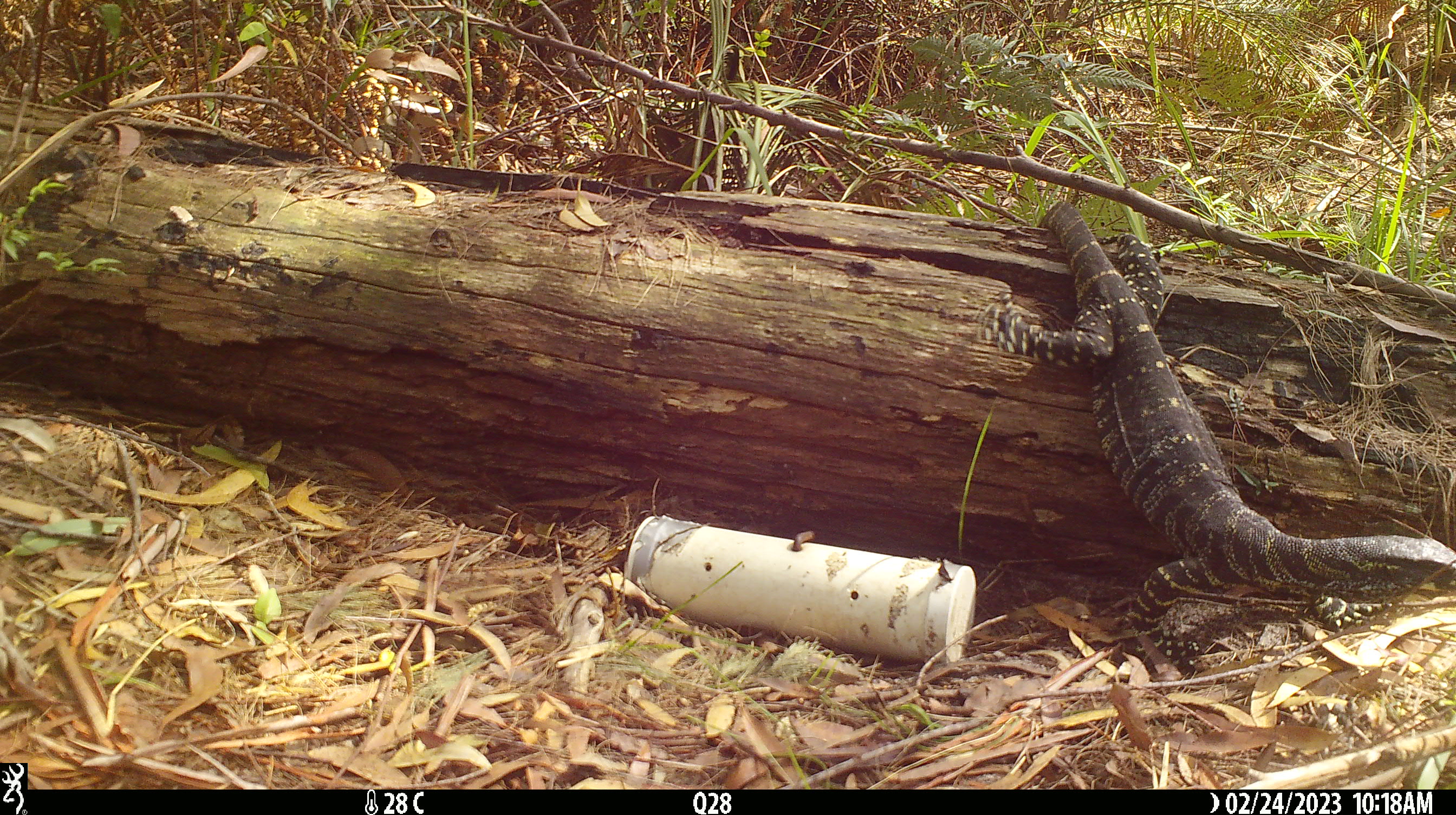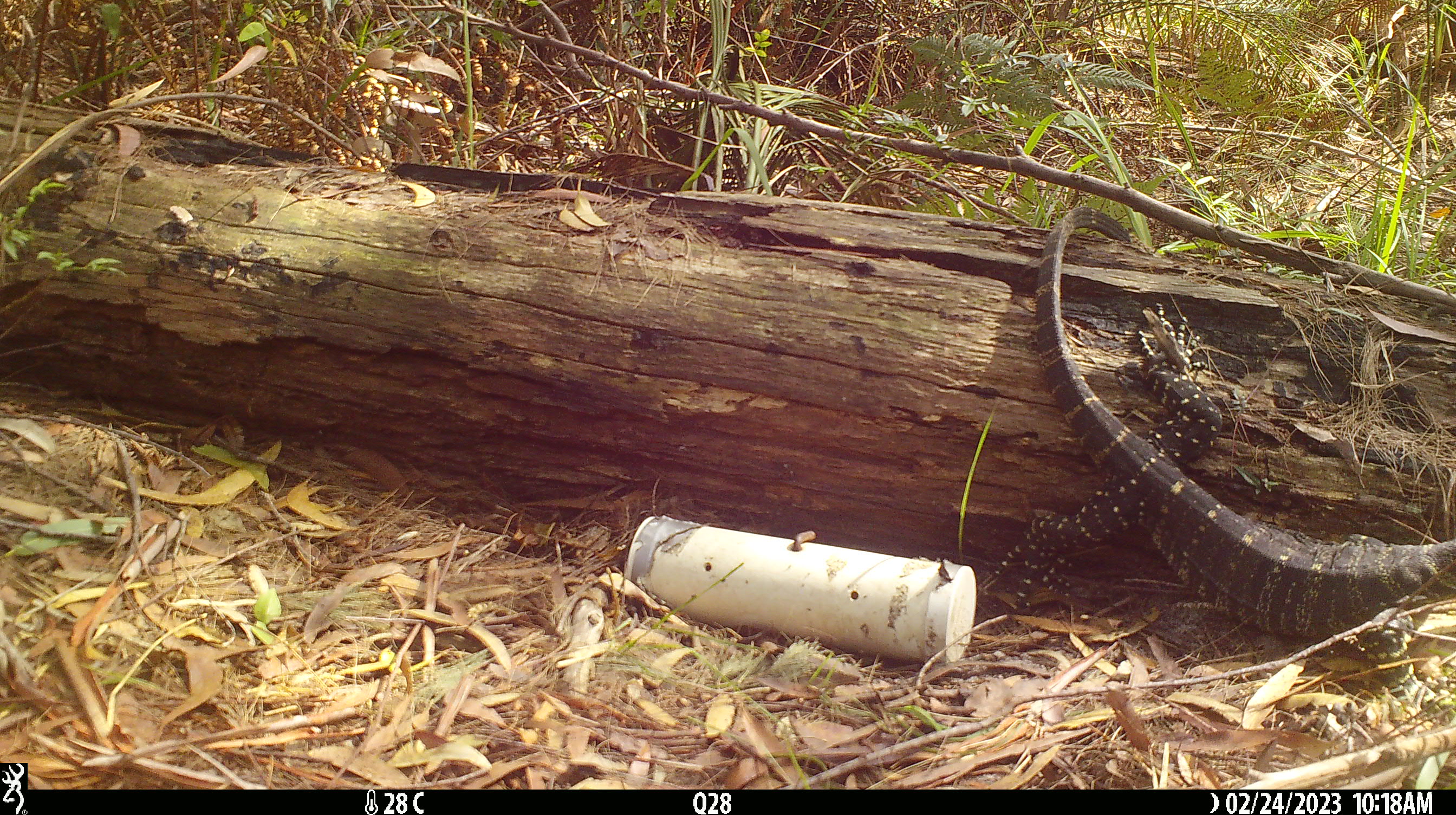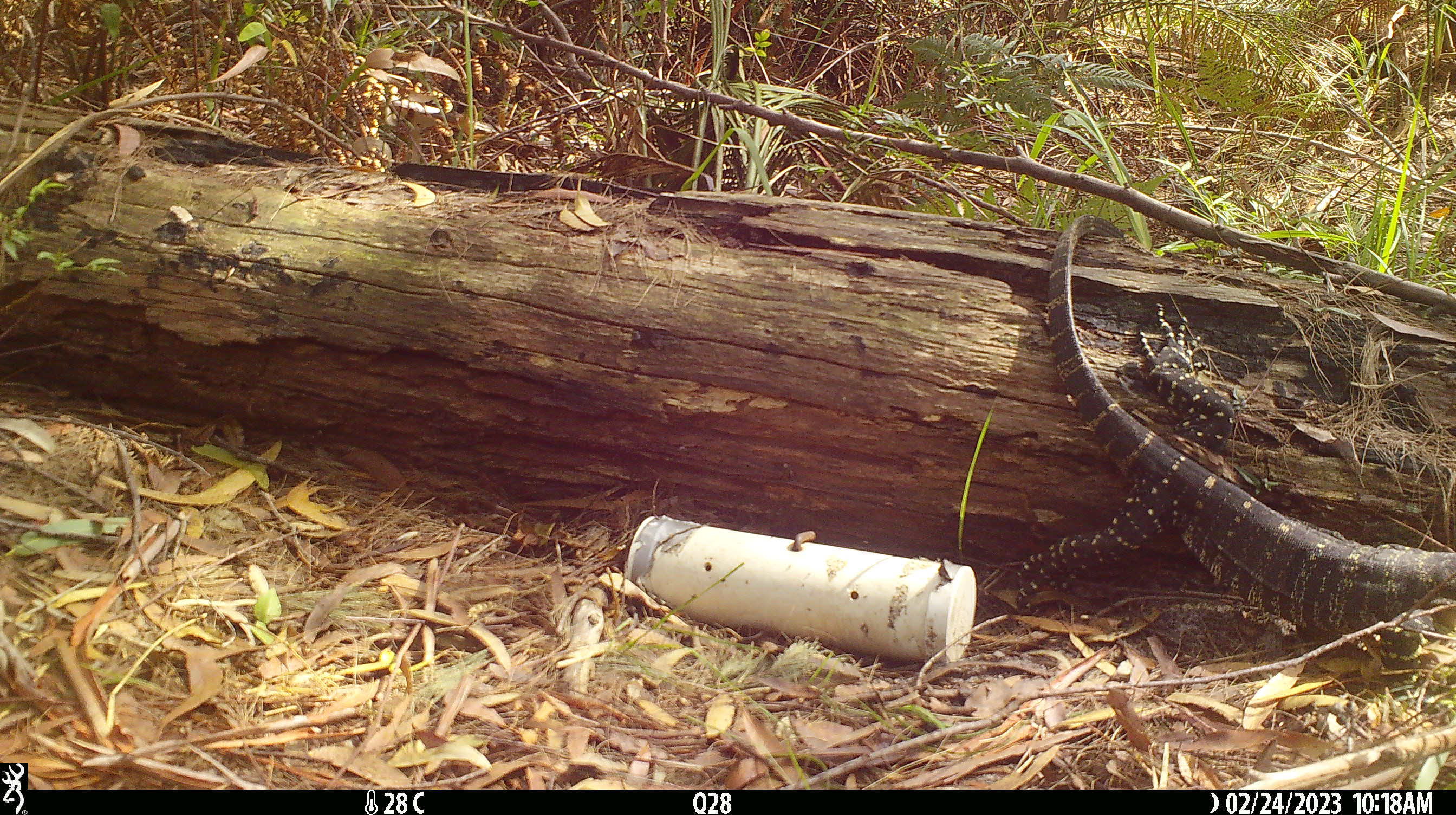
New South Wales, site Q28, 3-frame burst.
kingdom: Animalia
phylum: Chordata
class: Reptilia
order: Squamata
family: Varanidae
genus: Varanus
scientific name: Varanus varius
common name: lace monitor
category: goanna